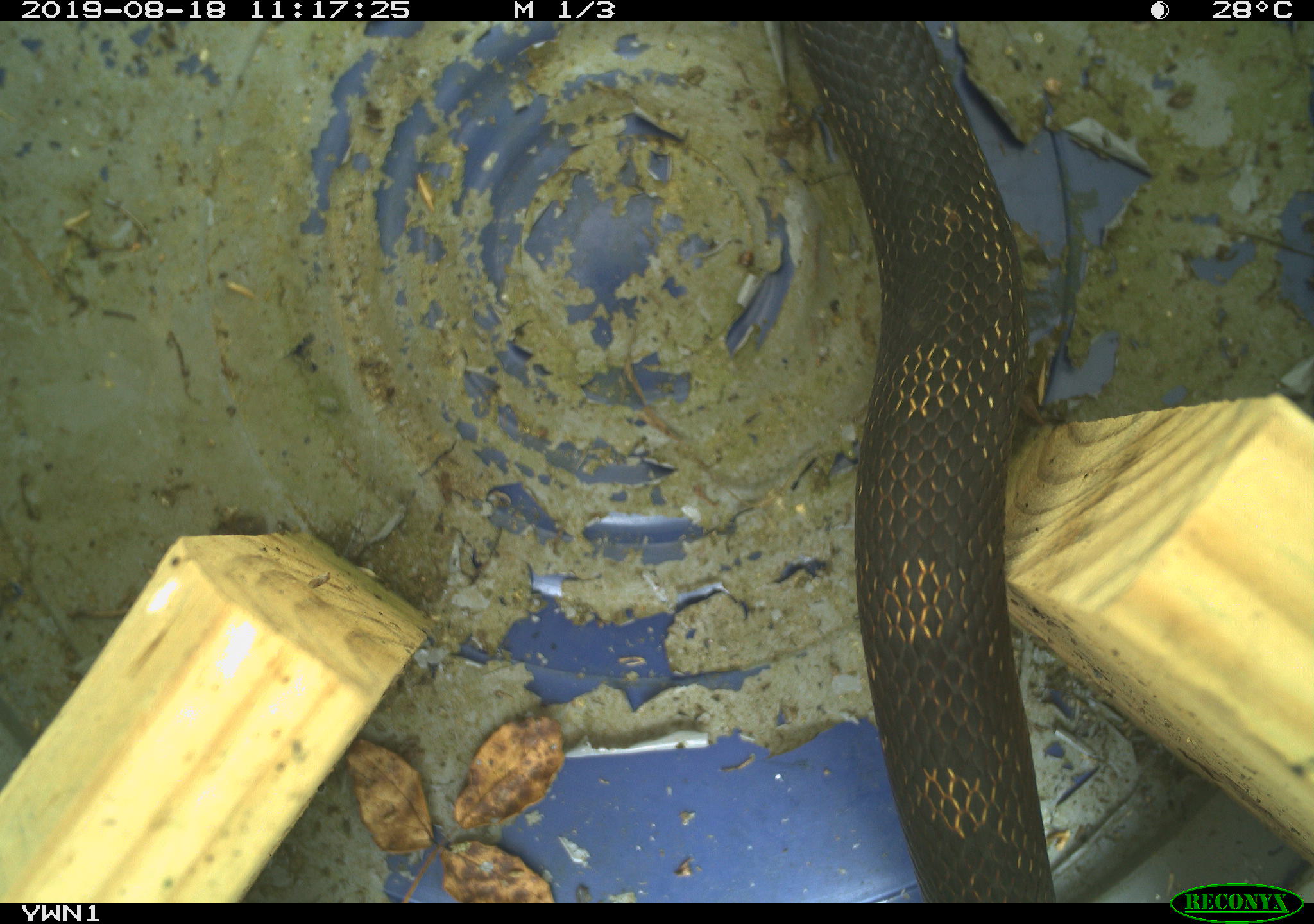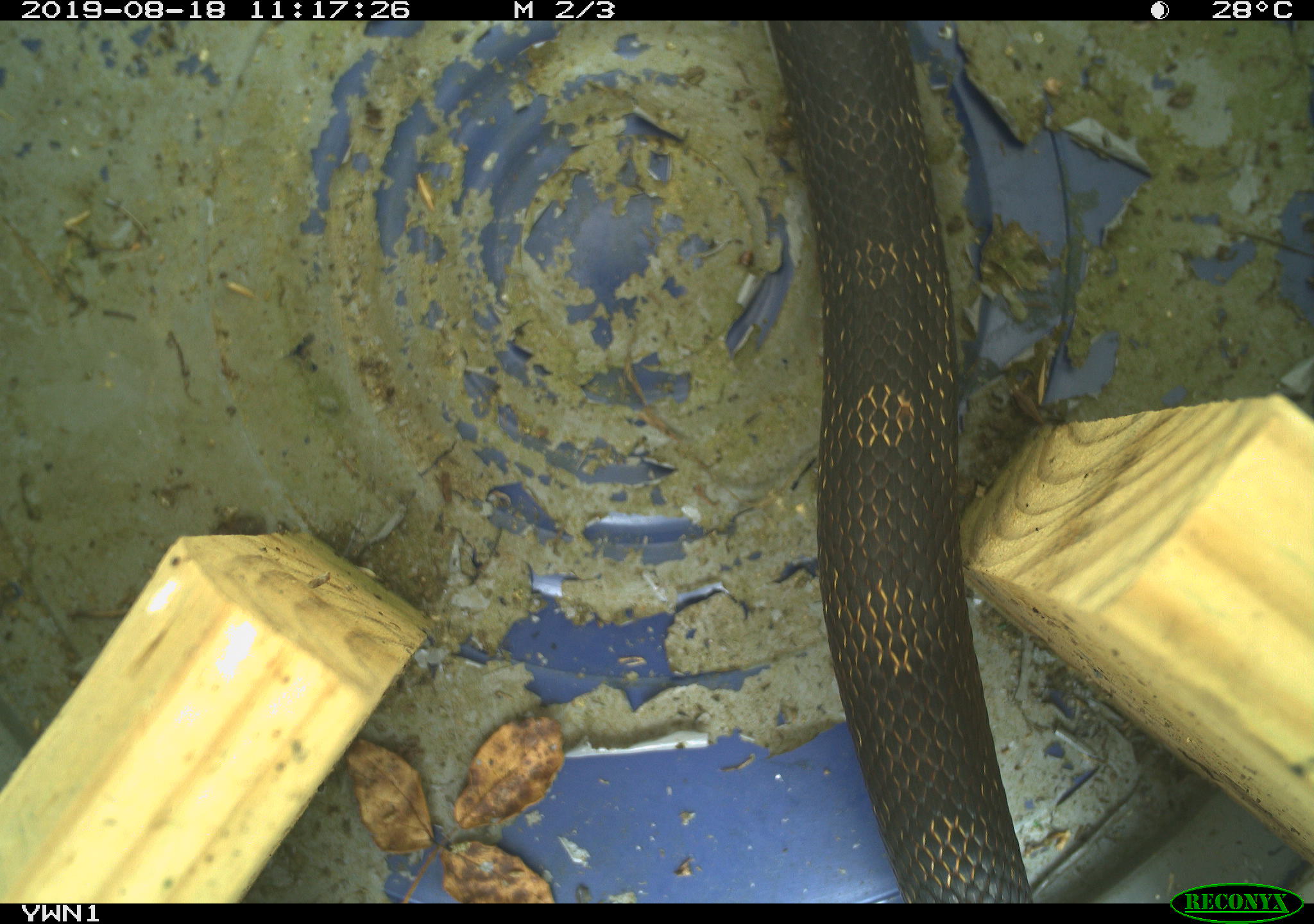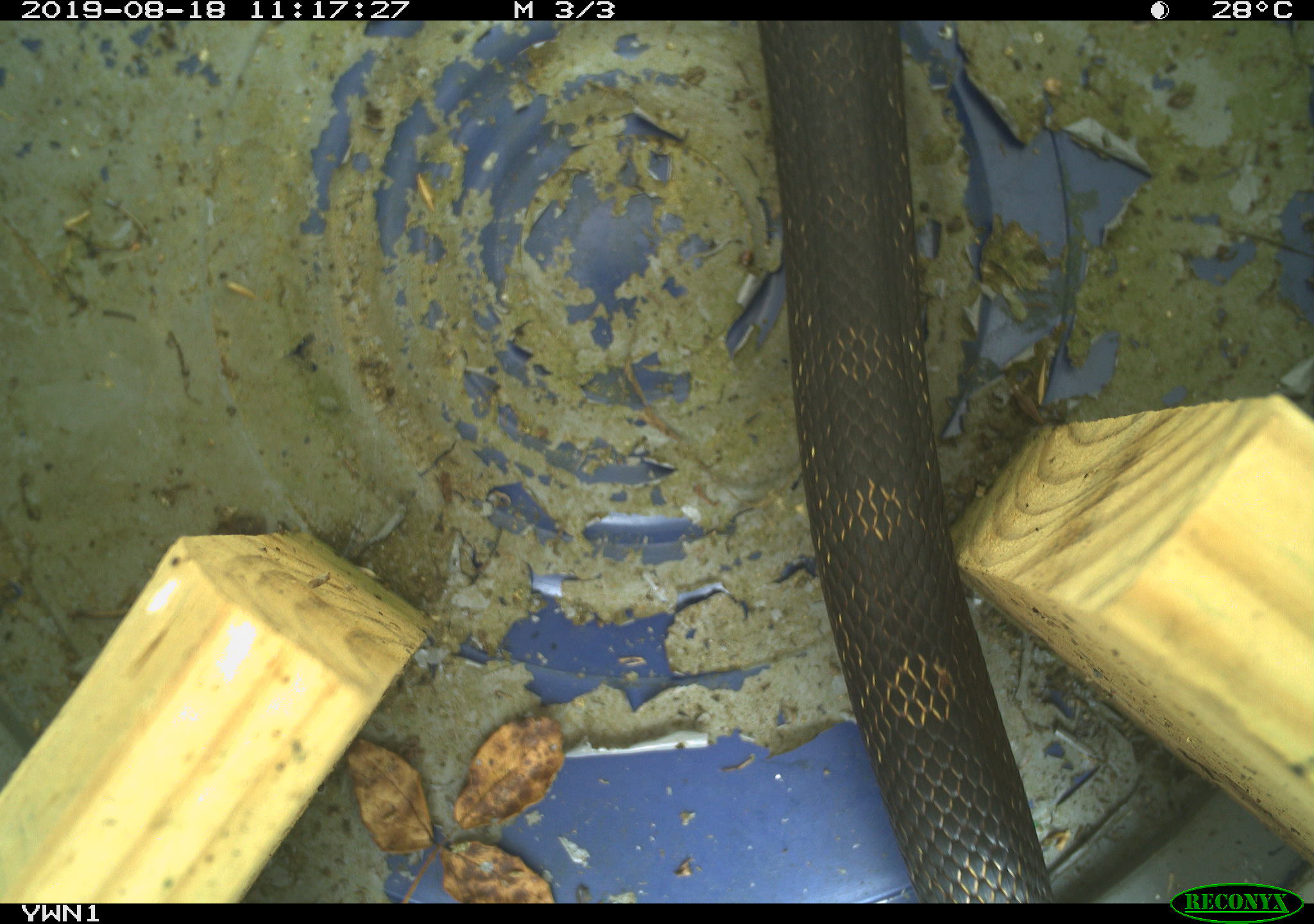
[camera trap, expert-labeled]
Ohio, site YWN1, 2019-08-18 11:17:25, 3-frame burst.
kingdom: Animalia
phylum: Chordata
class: Reptilia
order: Squamata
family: Colubridae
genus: Pantherophis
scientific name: Pantherophis spiloides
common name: gray ratsnake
Gray ratsnake (Pantherophis spiloides).